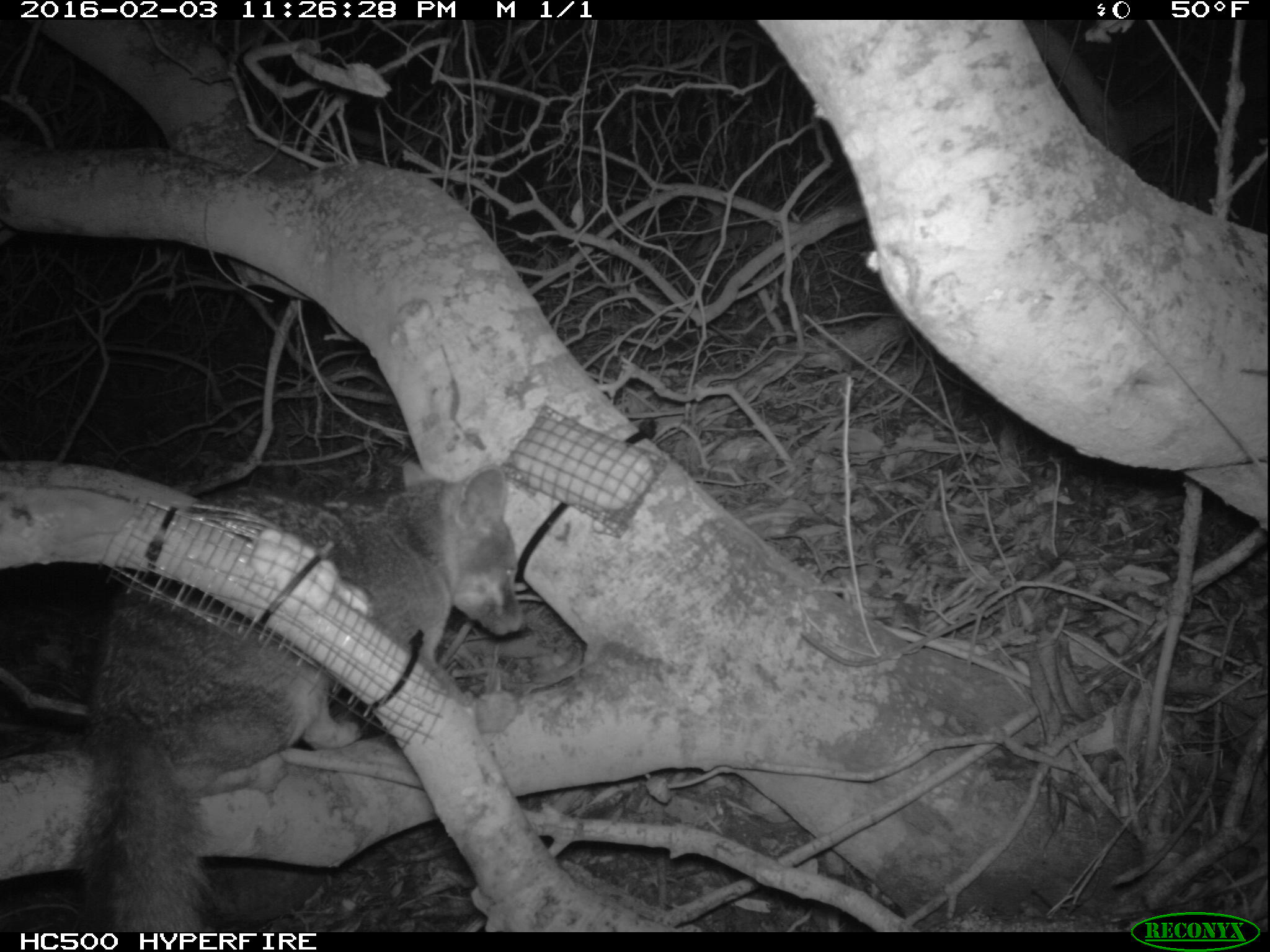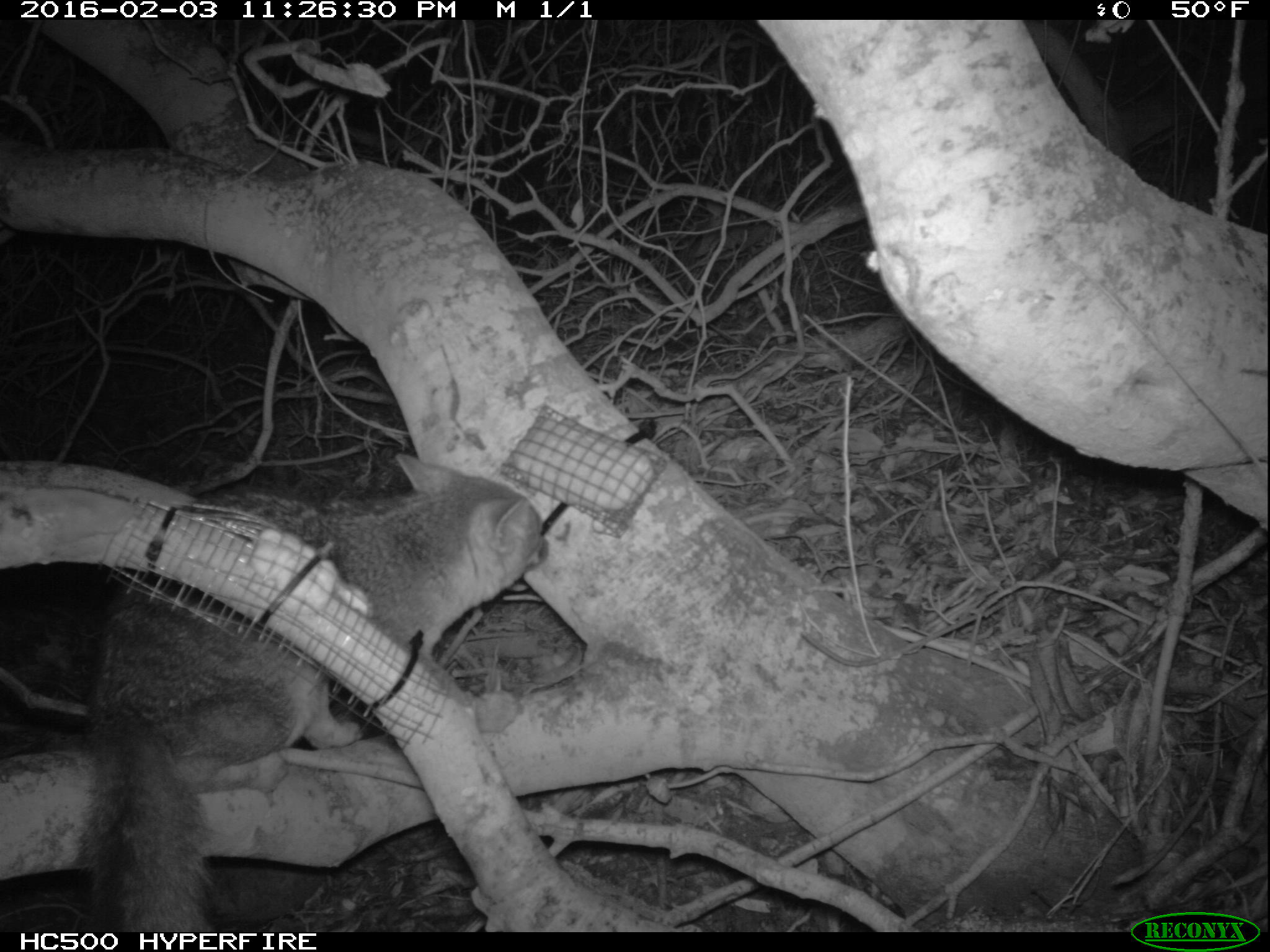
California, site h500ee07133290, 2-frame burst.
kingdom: Animalia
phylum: Chordata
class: Mammalia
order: Carnivora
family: Canidae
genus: Urocyon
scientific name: Urocyon littoralis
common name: island fox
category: fox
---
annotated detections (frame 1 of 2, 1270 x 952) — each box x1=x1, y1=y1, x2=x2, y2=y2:
fox: x1=69, y1=456, x2=528, y2=933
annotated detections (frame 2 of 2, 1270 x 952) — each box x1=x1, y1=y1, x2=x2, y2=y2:
fox: x1=78, y1=454, x2=549, y2=932